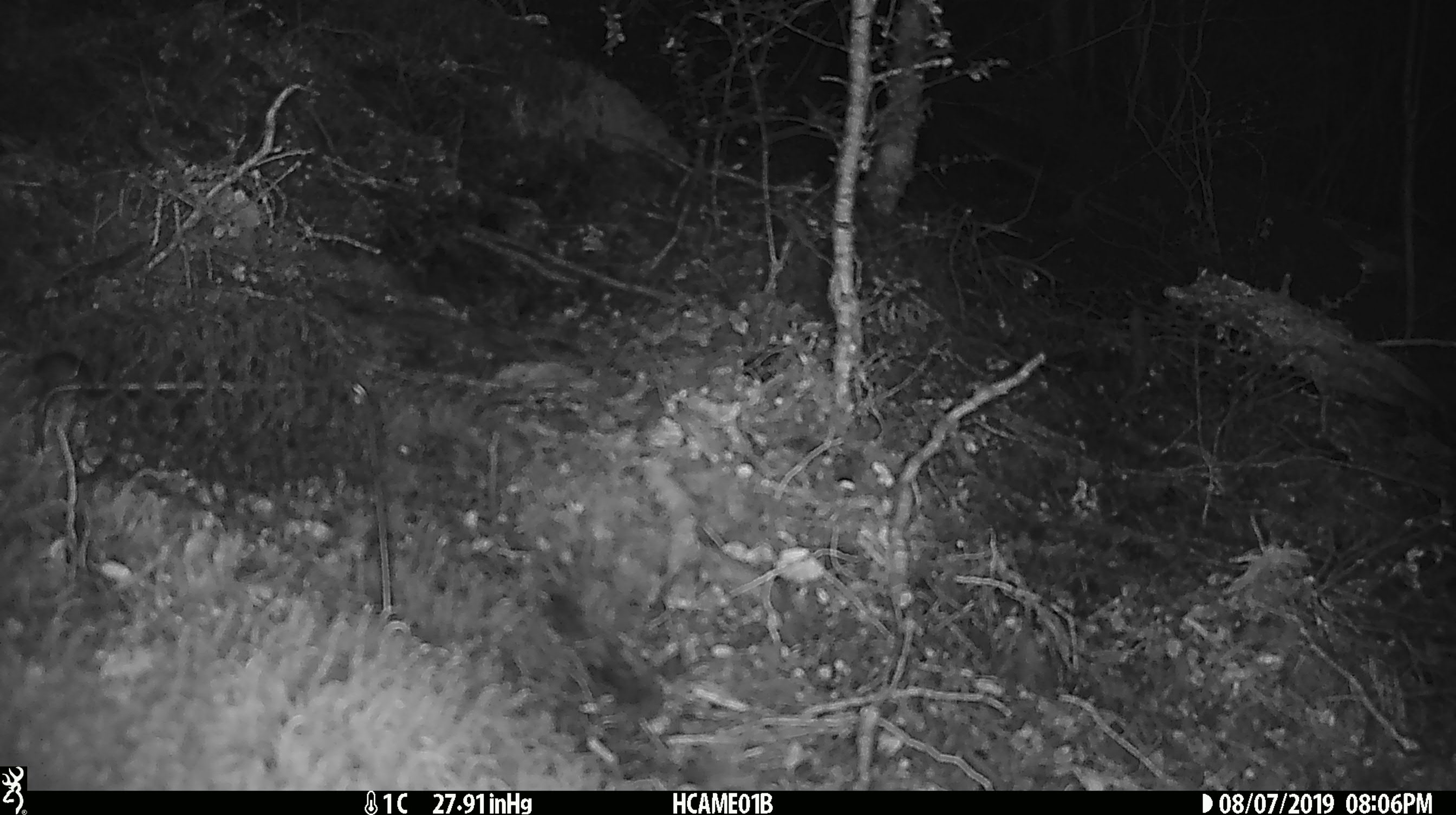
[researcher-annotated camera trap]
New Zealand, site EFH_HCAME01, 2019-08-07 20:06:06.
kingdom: Animalia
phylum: Chordata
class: Mammalia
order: Rodentia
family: Muridae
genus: Mus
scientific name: Mus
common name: mouse